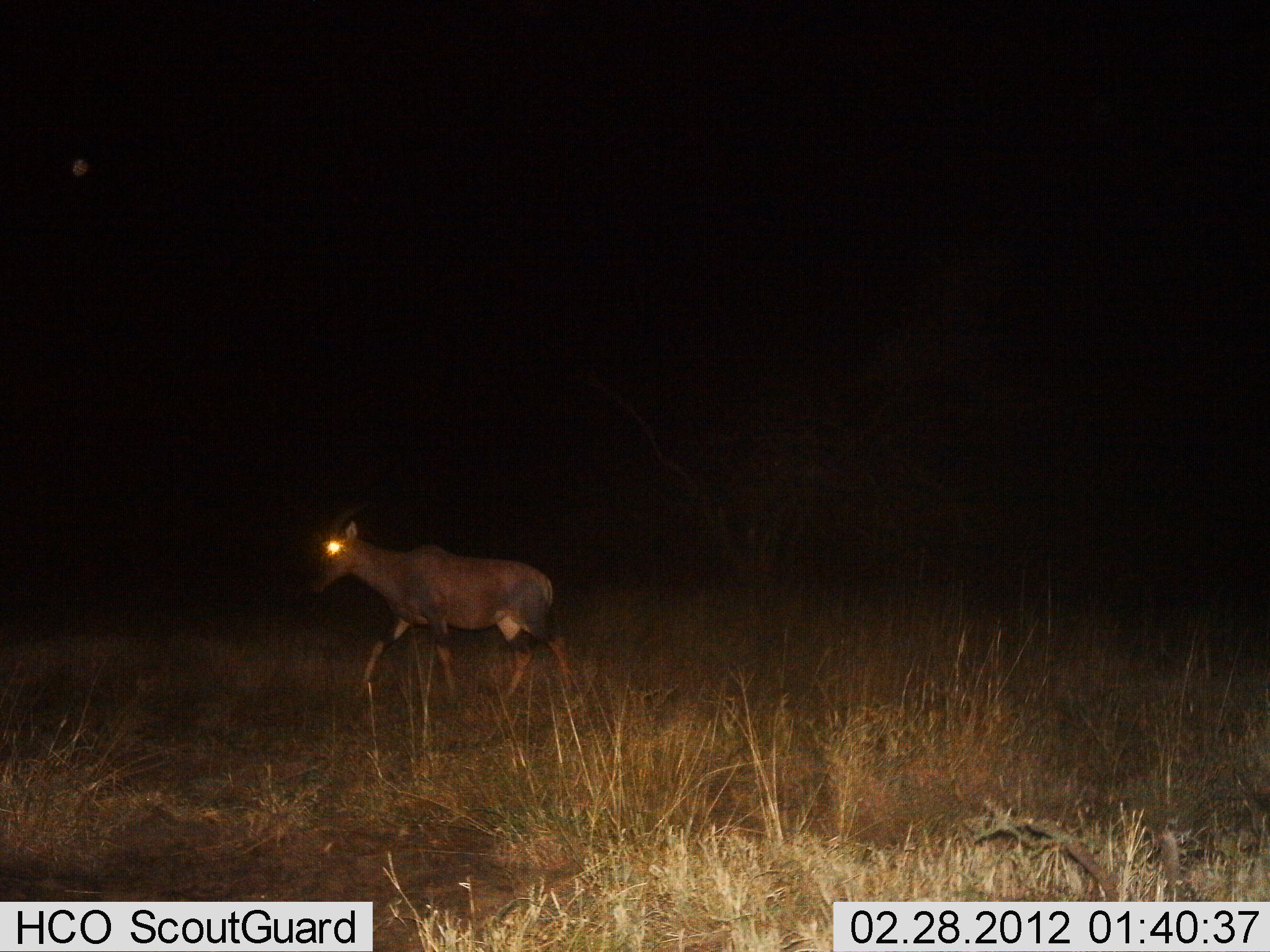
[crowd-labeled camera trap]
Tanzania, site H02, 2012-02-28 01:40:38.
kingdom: Animalia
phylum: Chordata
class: Mammalia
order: Artiodactyla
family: Bovidae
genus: Damaliscus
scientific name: Damaliscus lunatus jimela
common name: topi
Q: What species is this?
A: Topi (Damaliscus lunatus jimela).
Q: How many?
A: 1.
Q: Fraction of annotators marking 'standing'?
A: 29%.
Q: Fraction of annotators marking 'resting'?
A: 0%.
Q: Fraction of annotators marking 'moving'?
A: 79%.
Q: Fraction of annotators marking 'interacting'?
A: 0%.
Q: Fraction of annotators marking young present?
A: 0%.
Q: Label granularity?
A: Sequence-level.